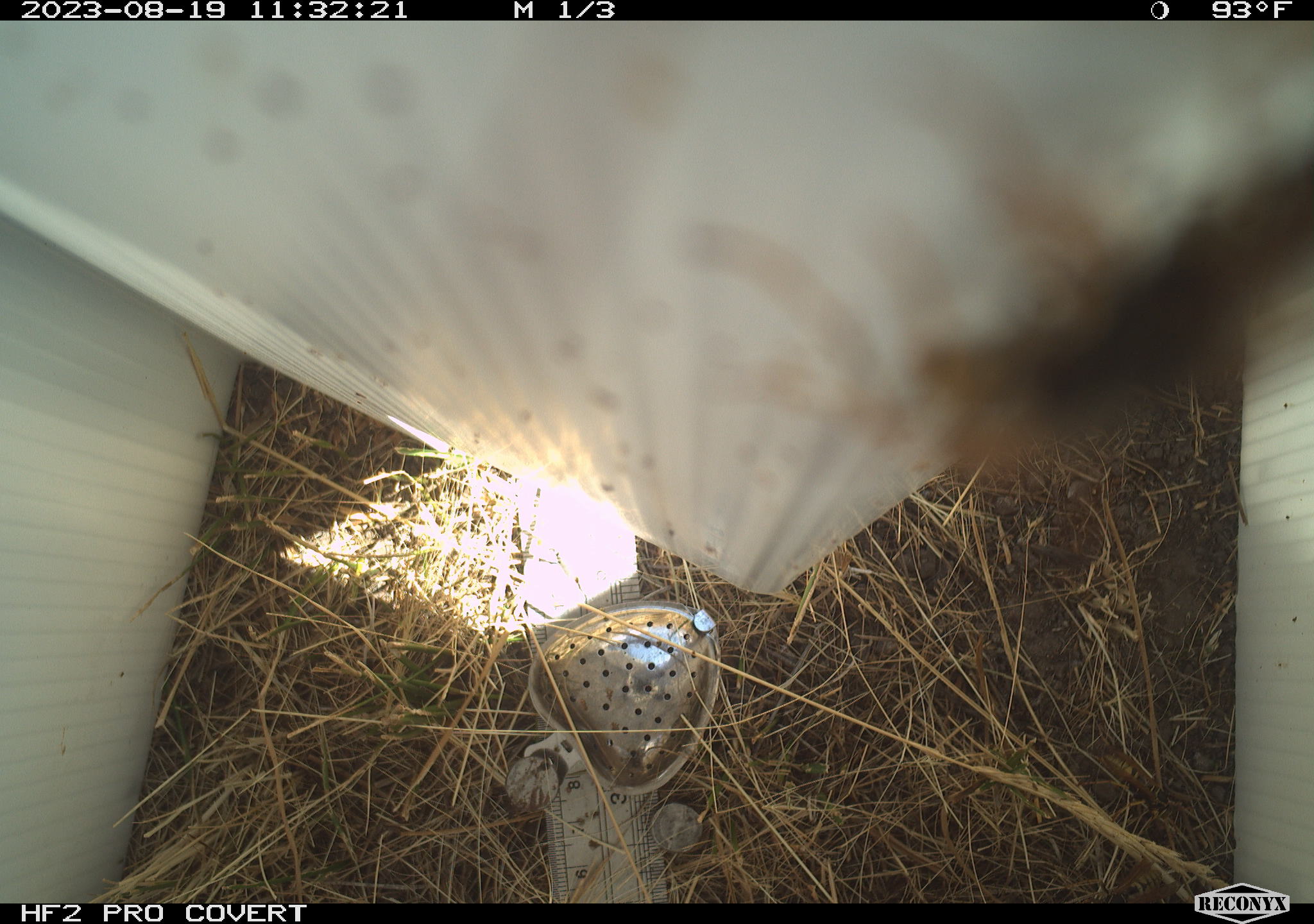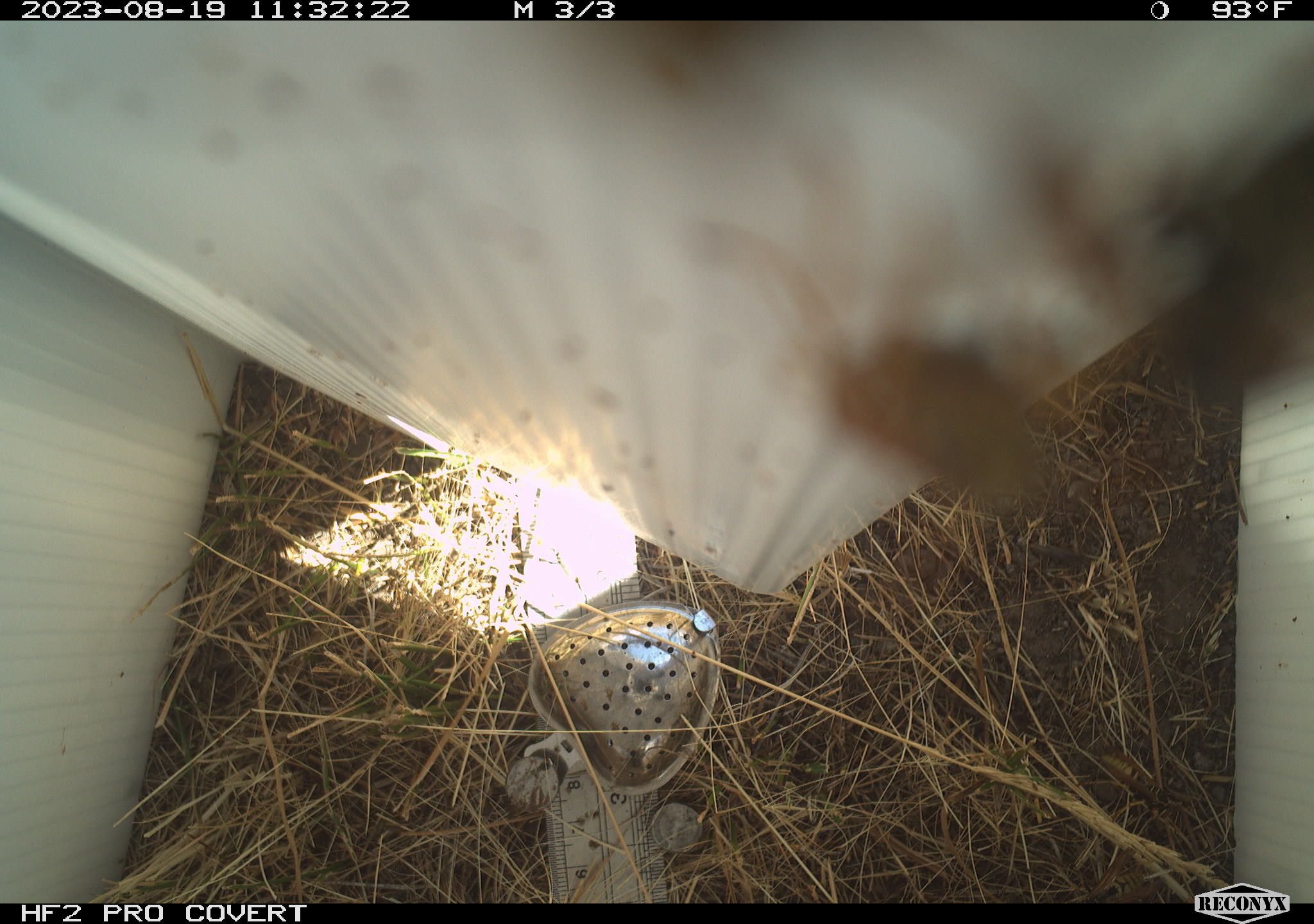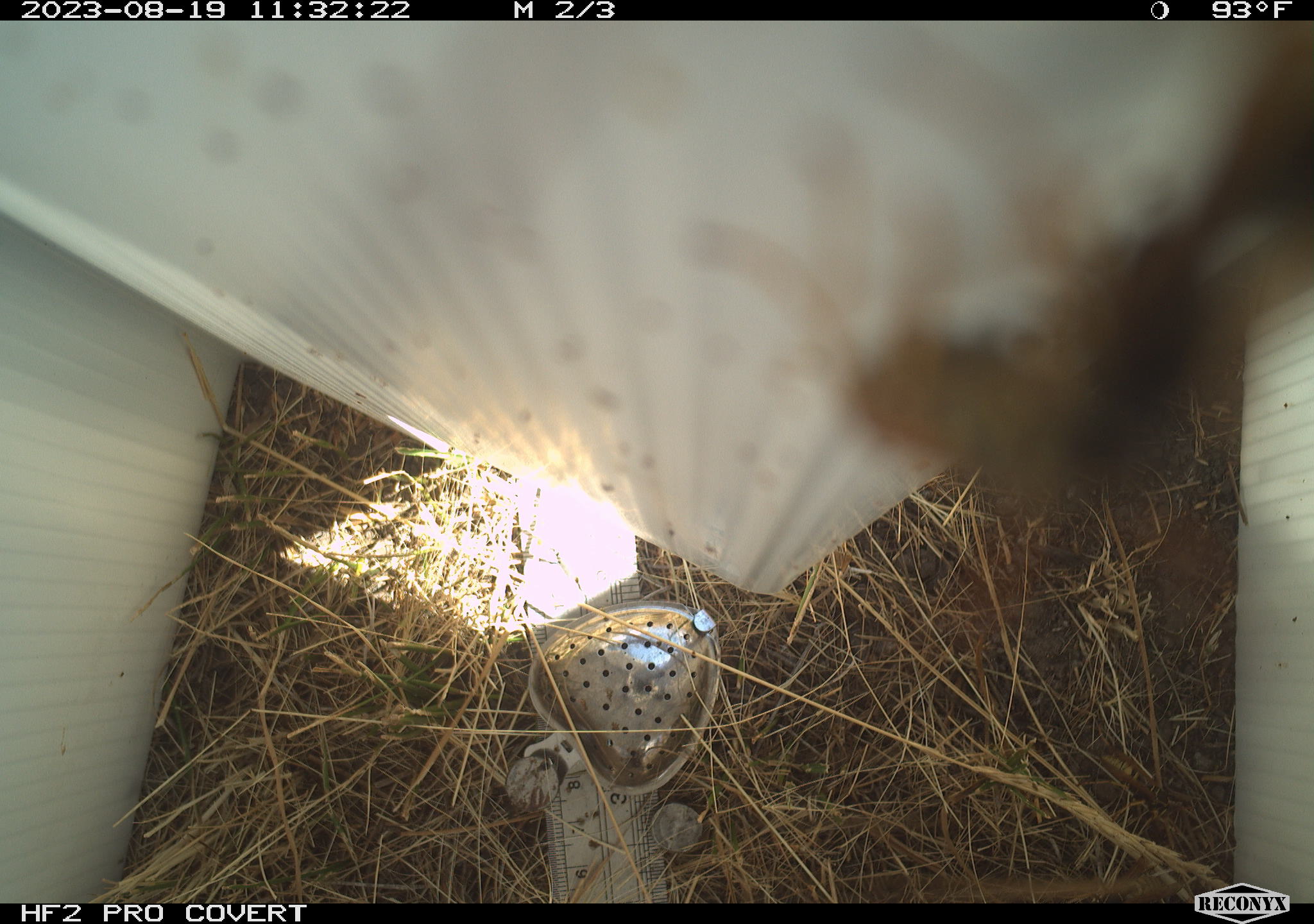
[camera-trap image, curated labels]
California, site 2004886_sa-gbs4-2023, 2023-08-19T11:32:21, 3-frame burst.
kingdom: Animalia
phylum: Arthropoda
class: Insecta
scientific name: Insecta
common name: insect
Insect (Insecta).